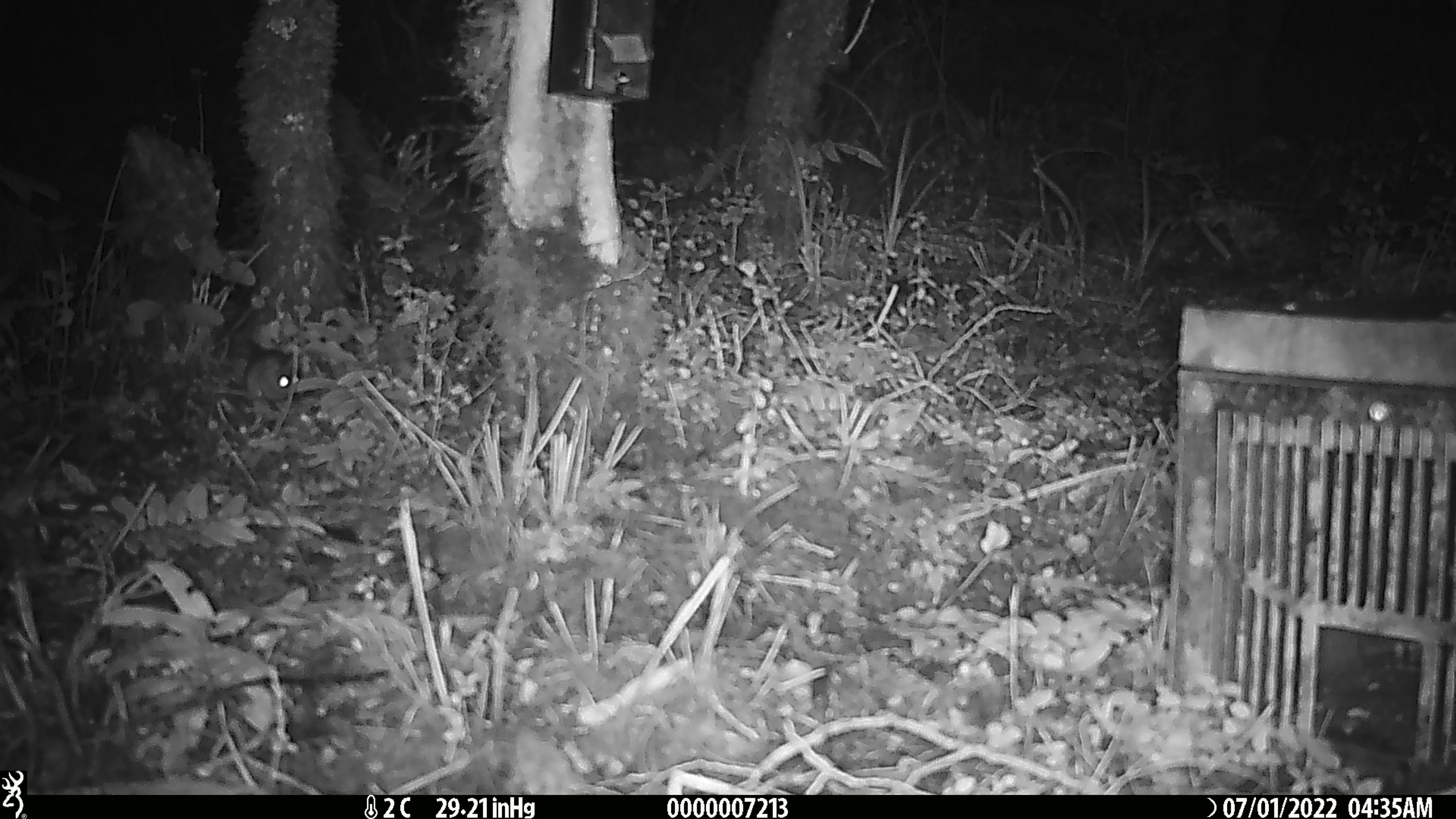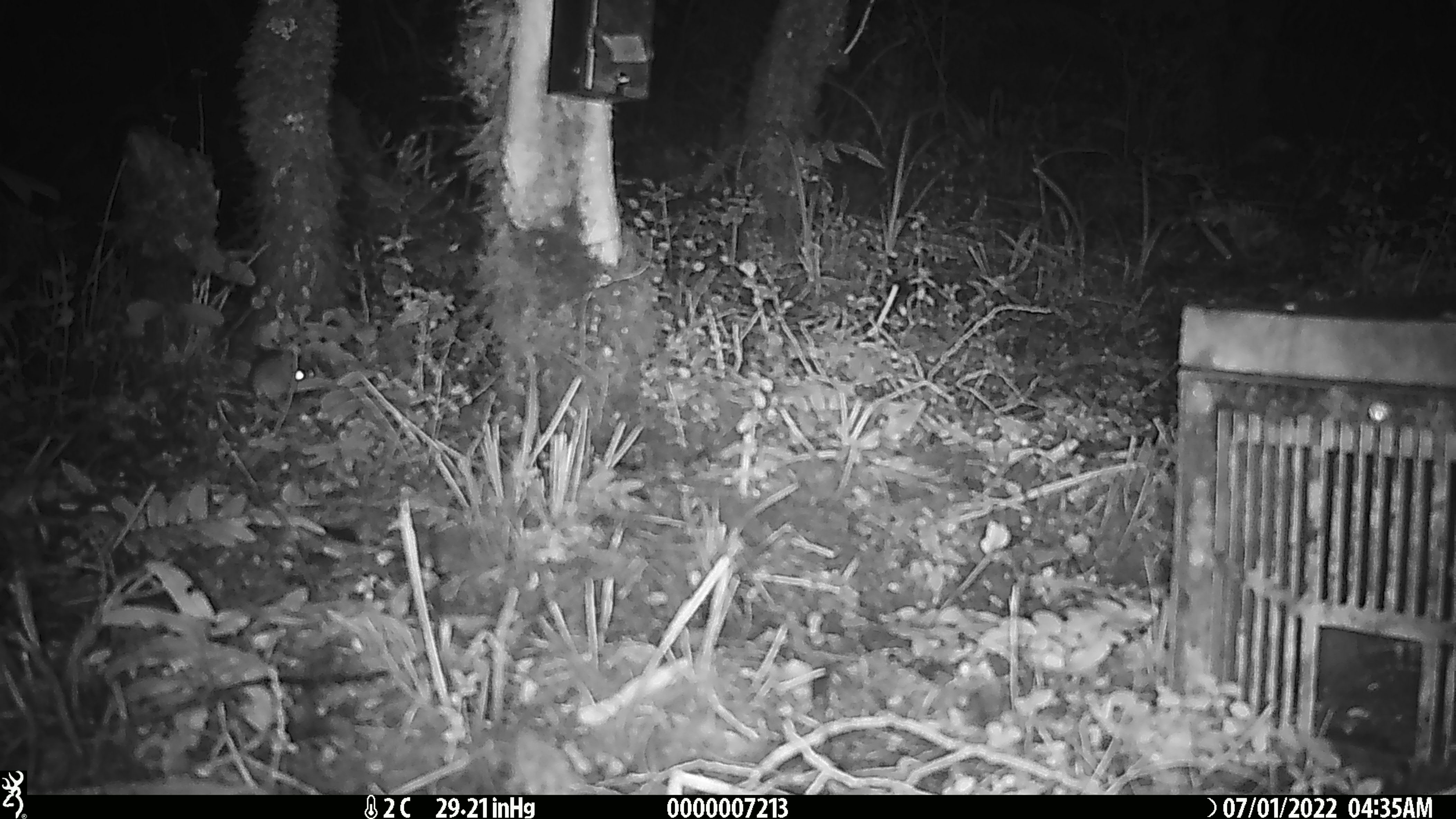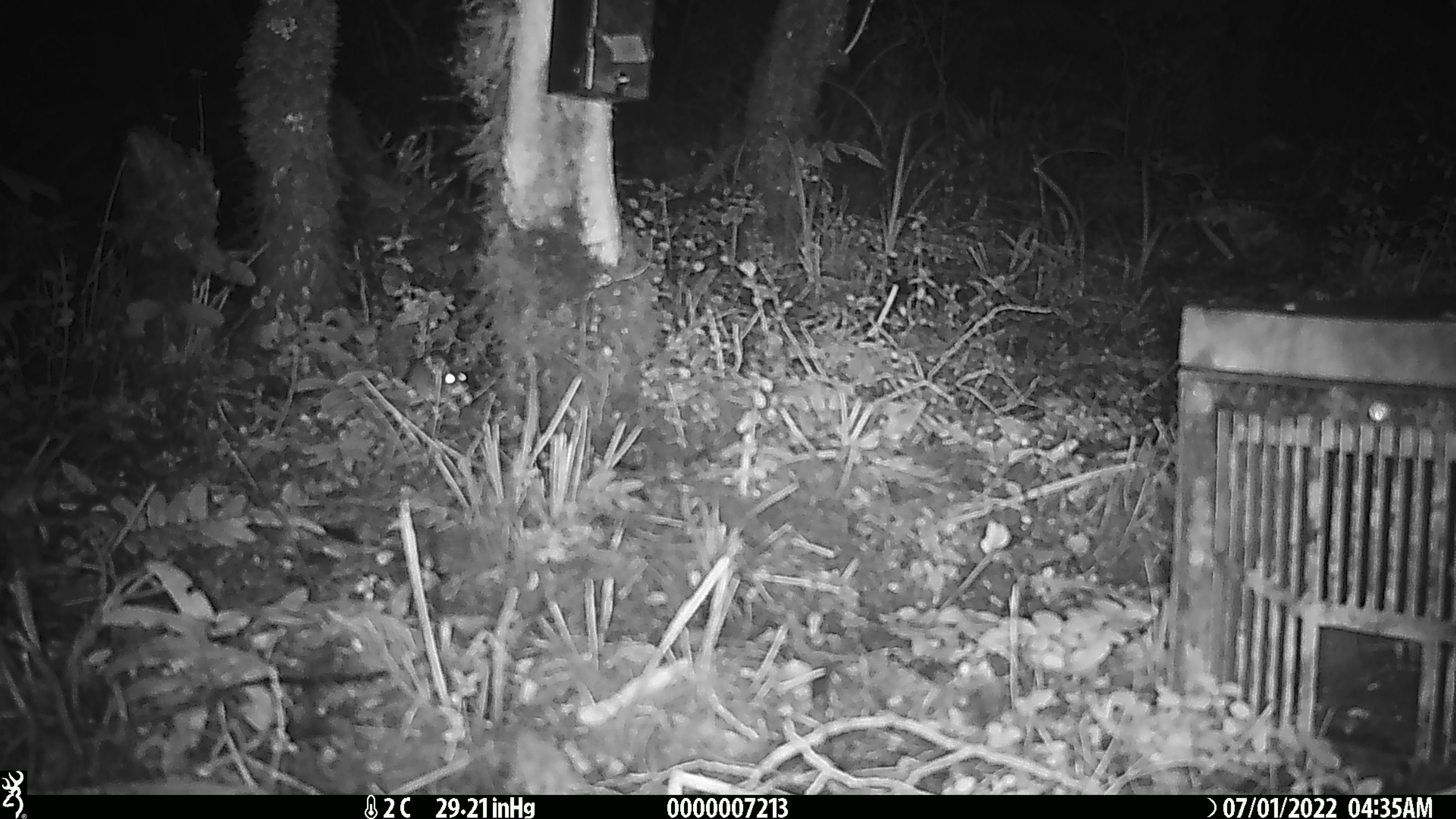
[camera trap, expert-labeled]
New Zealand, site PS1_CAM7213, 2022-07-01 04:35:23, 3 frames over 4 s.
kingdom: Animalia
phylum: Chordata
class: Mammalia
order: Rodentia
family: Muridae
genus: Mus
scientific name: Mus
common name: mouse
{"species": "mouse (Mus)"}